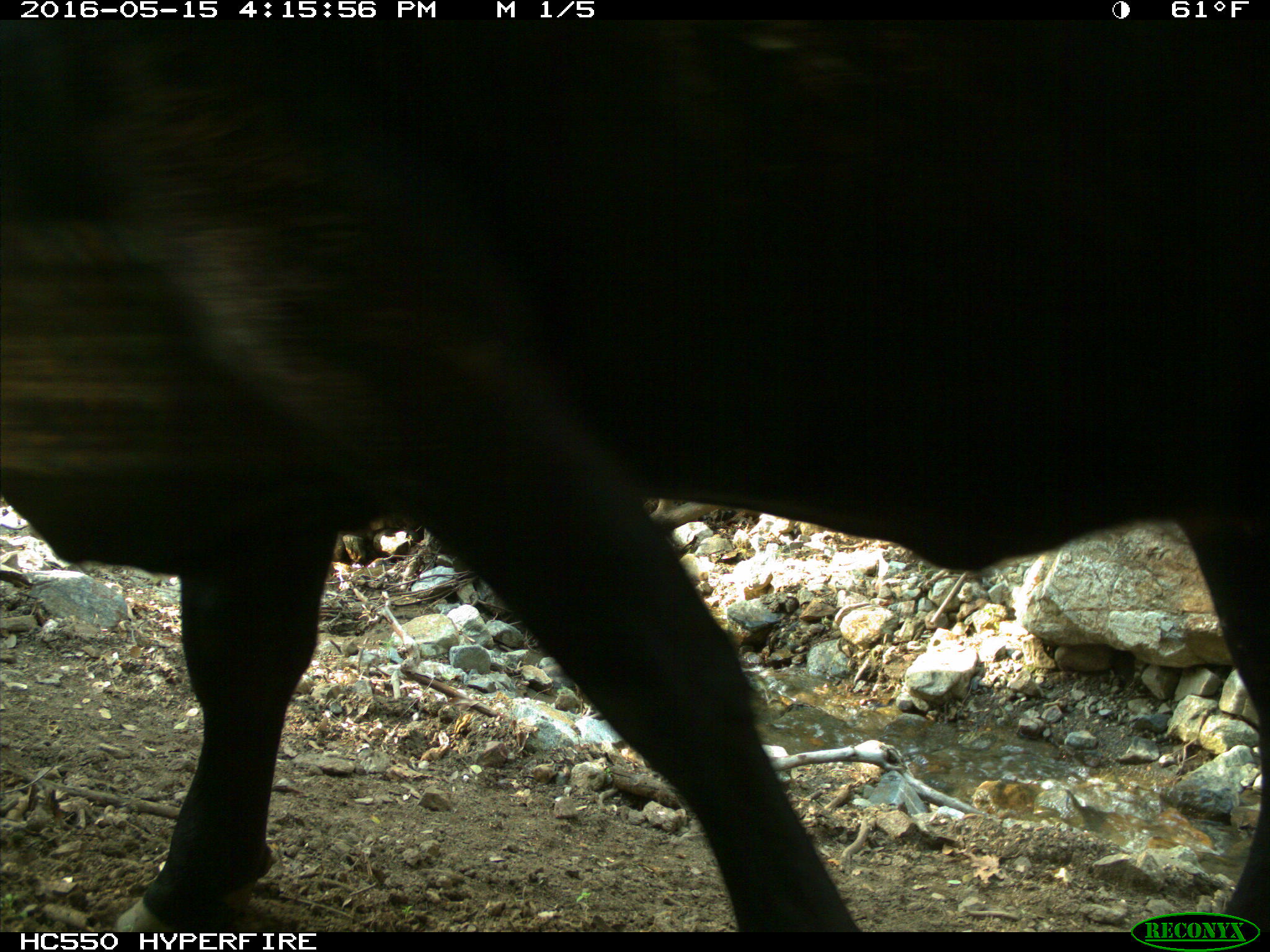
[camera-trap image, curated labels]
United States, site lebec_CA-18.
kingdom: Animalia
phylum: Chordata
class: Mammalia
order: Artiodactyla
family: Bovidae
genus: Bos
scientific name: Bos taurus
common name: domestic cow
Bos taurus (domestic cow).